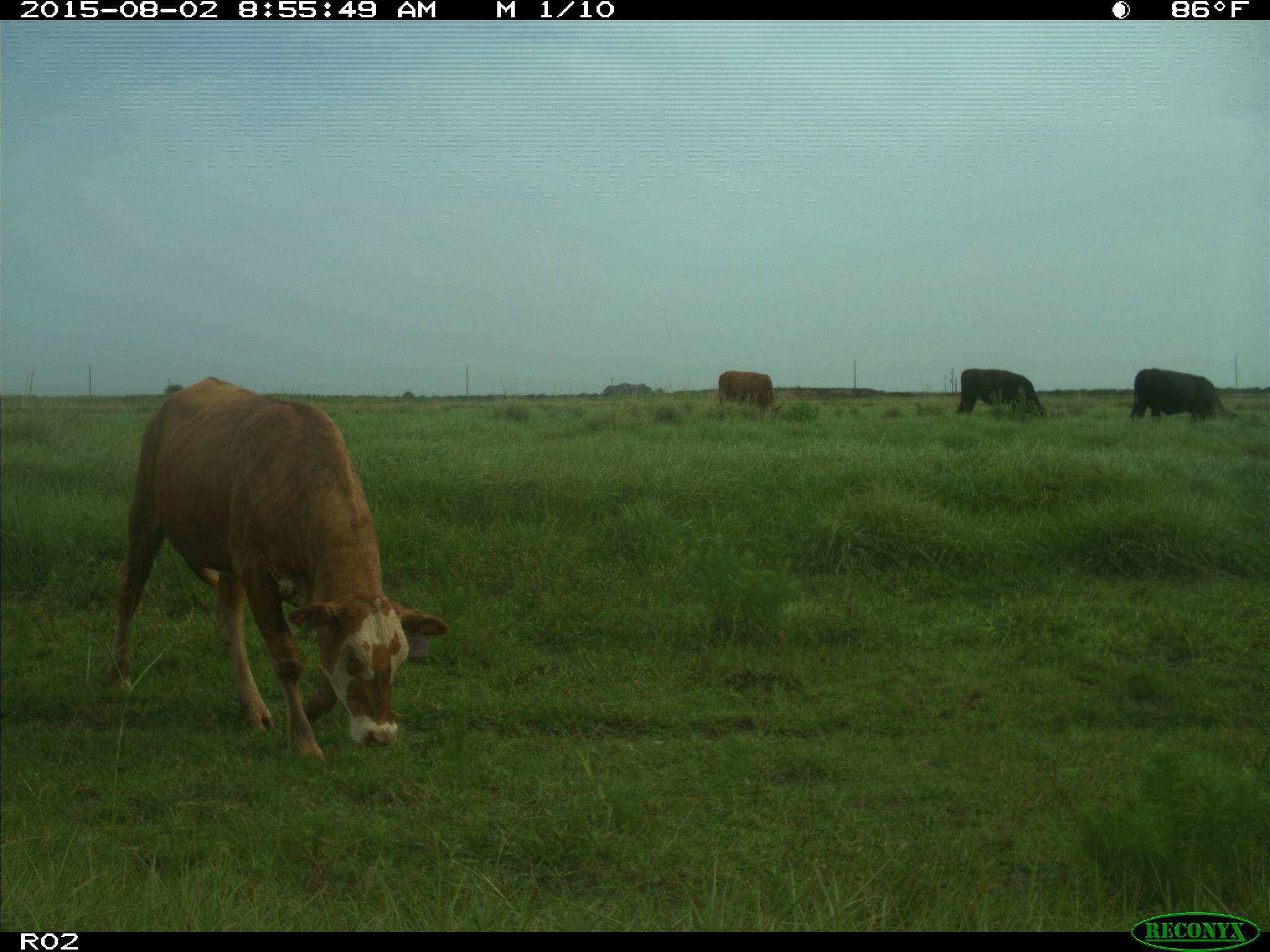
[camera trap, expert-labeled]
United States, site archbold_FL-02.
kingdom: Animalia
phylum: Chordata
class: Mammalia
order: Artiodactyla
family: Bovidae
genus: Bos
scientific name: Bos taurus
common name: domestic cow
Bos taurus (domestic cow).